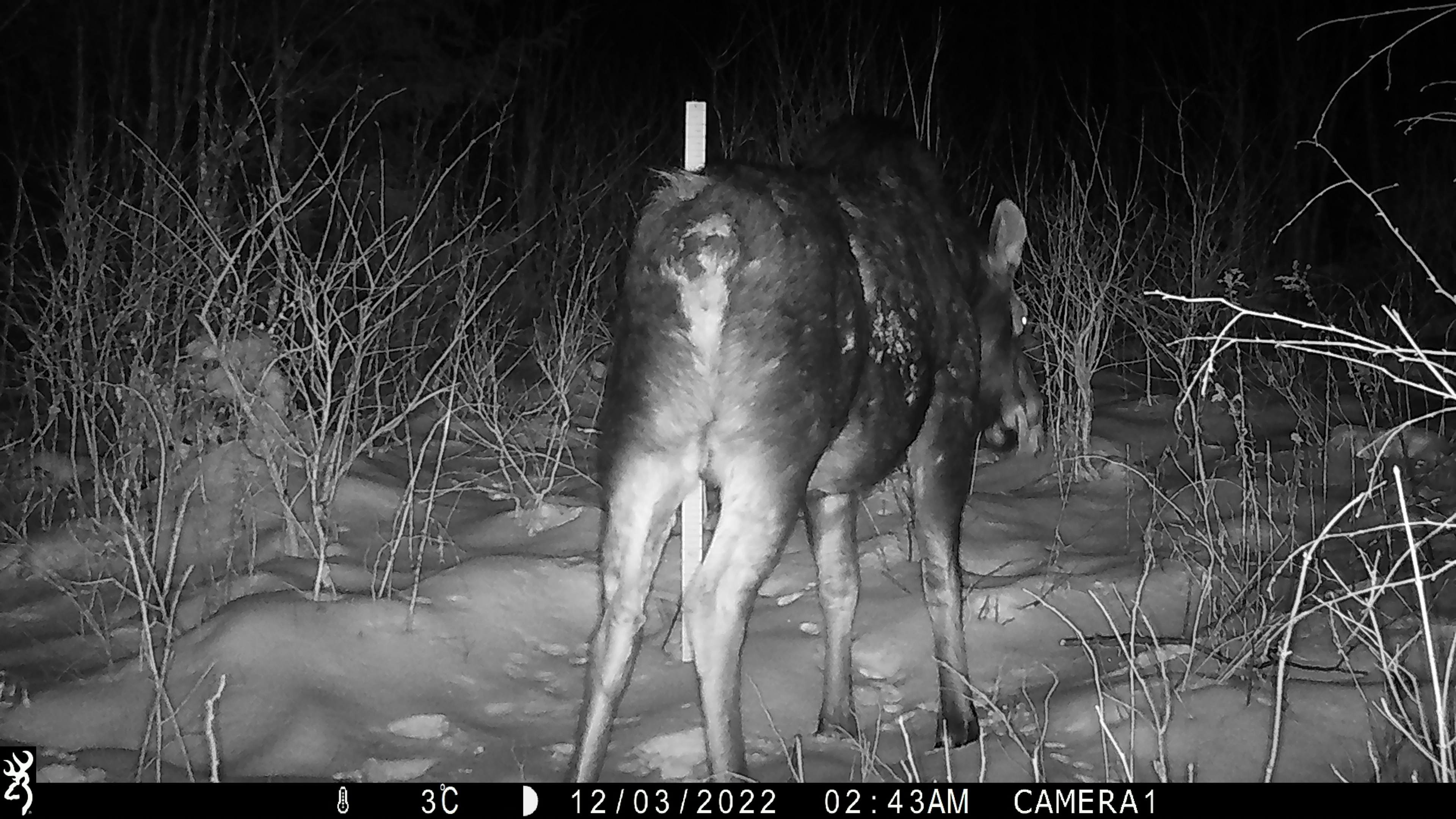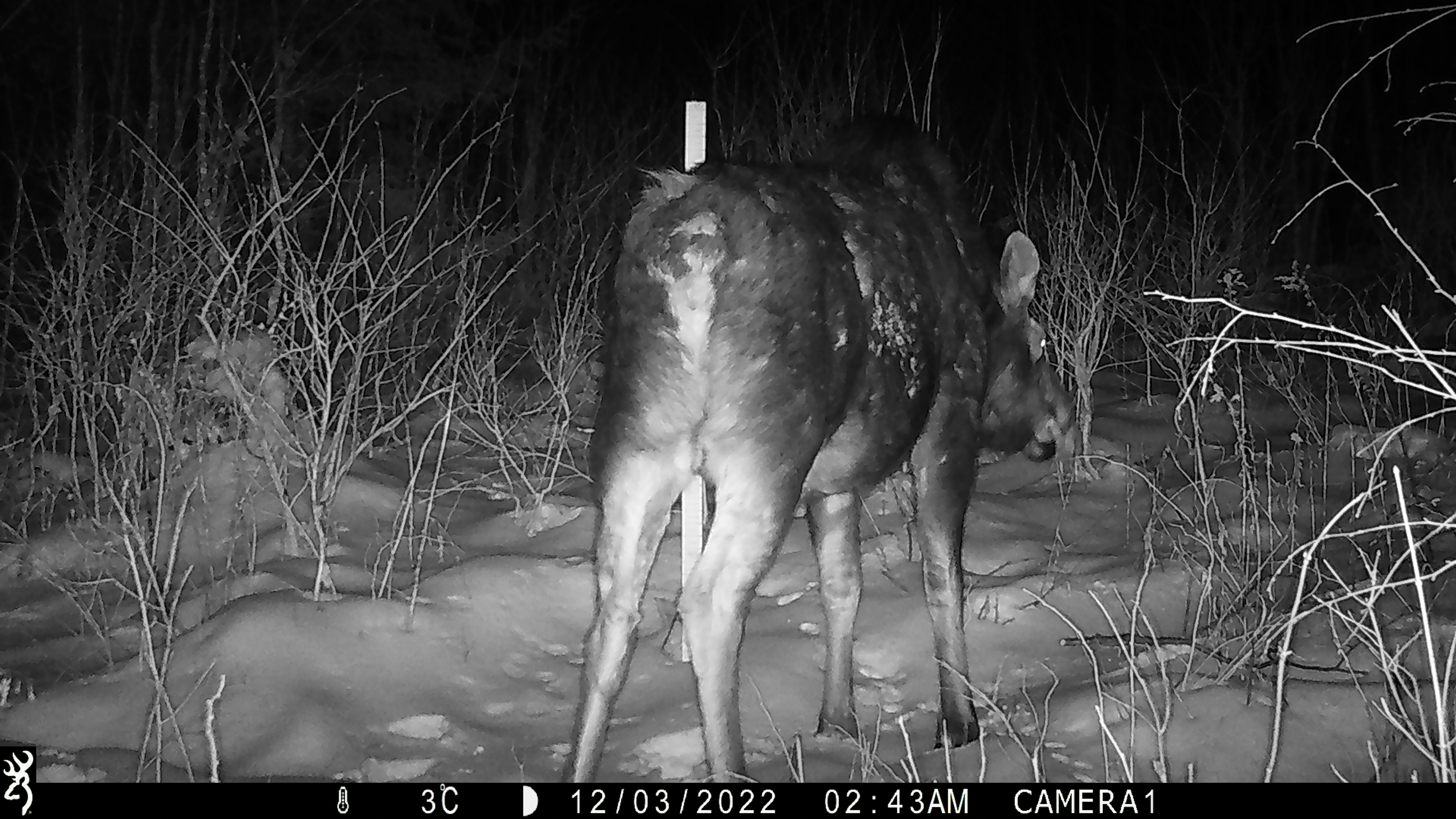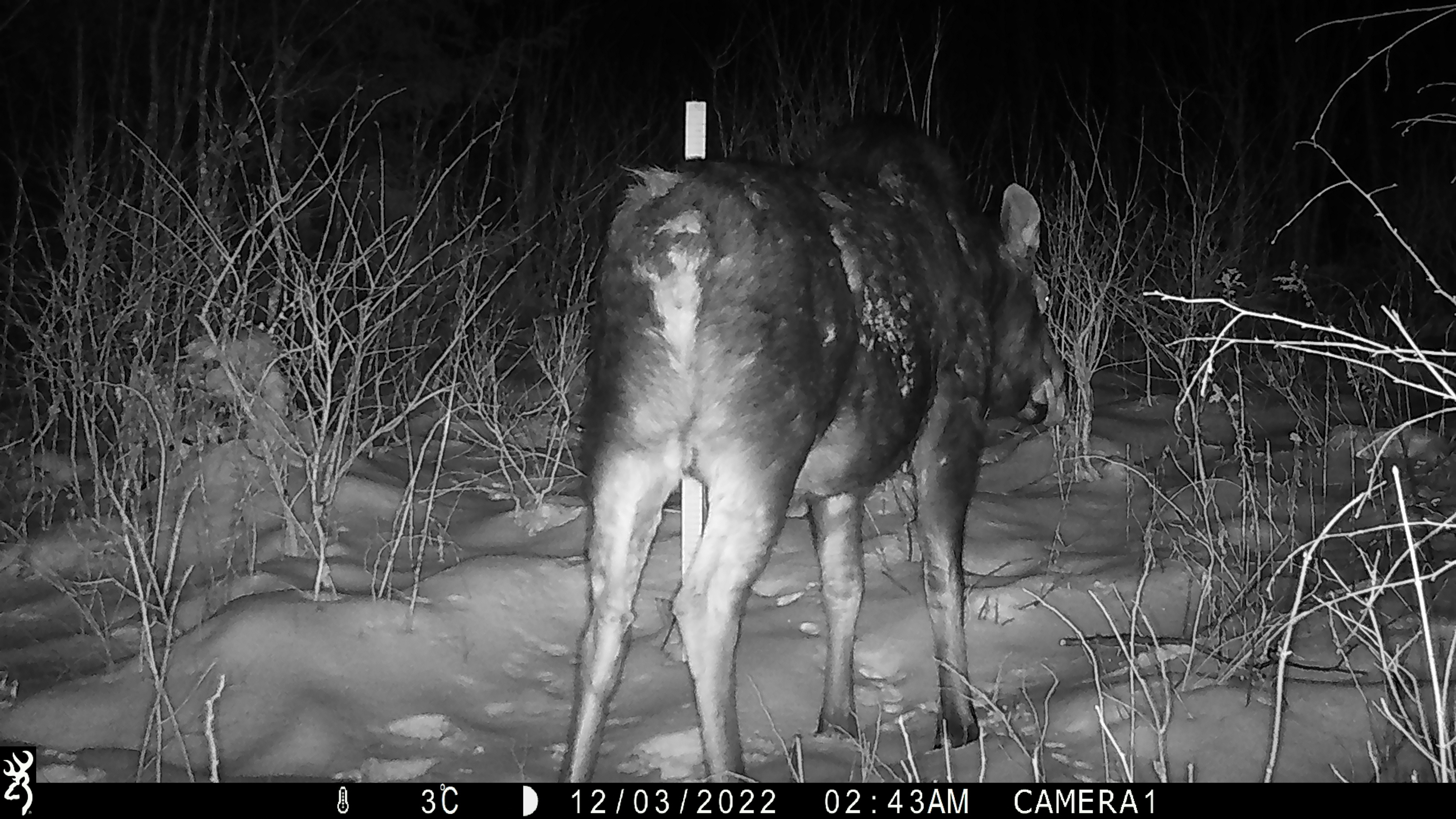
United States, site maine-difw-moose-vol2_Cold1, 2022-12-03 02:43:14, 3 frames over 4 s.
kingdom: Animalia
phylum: Chordata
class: Mammalia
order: Artiodactyla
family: Cervidae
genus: Alces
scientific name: Alces alces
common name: moose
Moose (Alces alces).